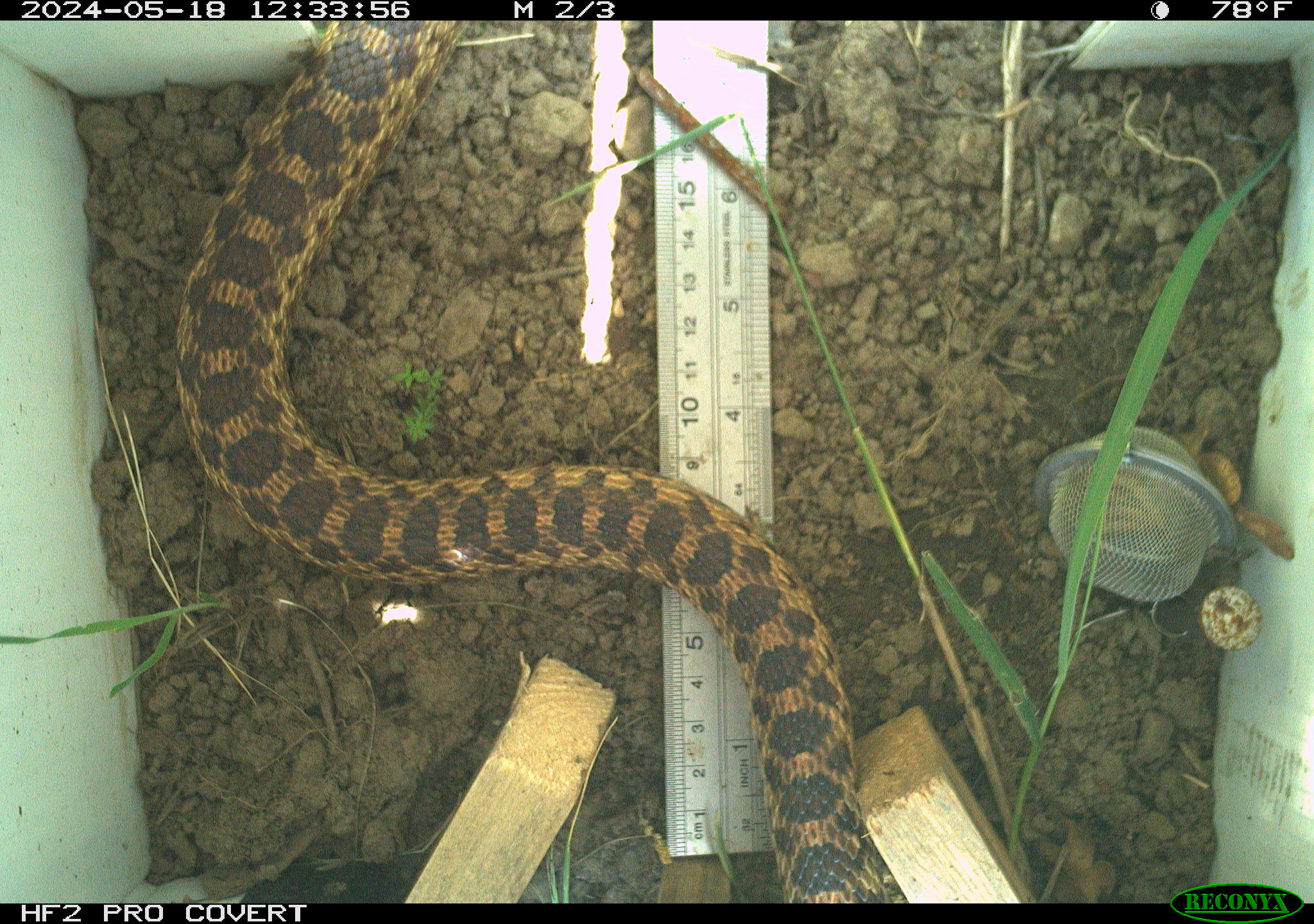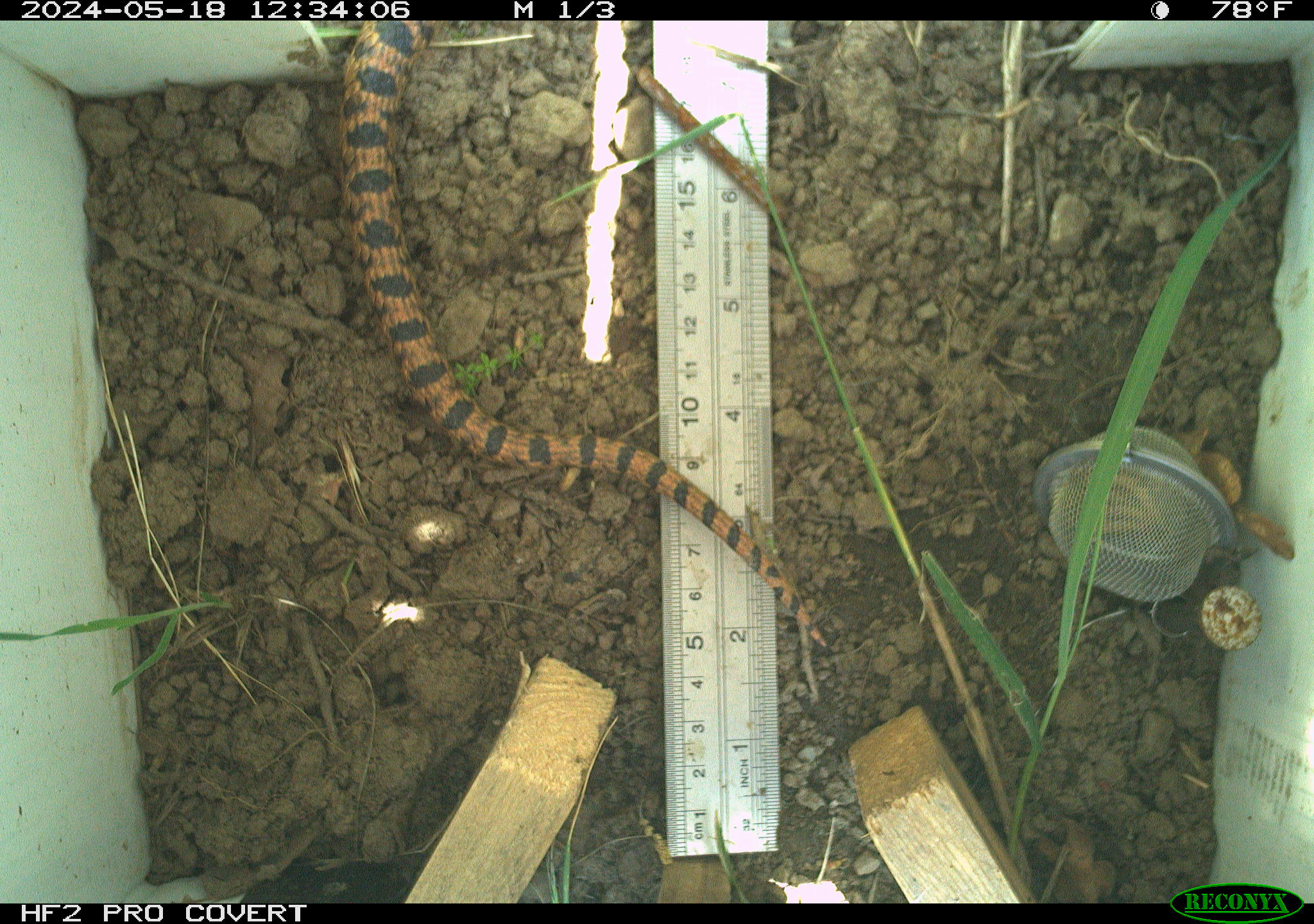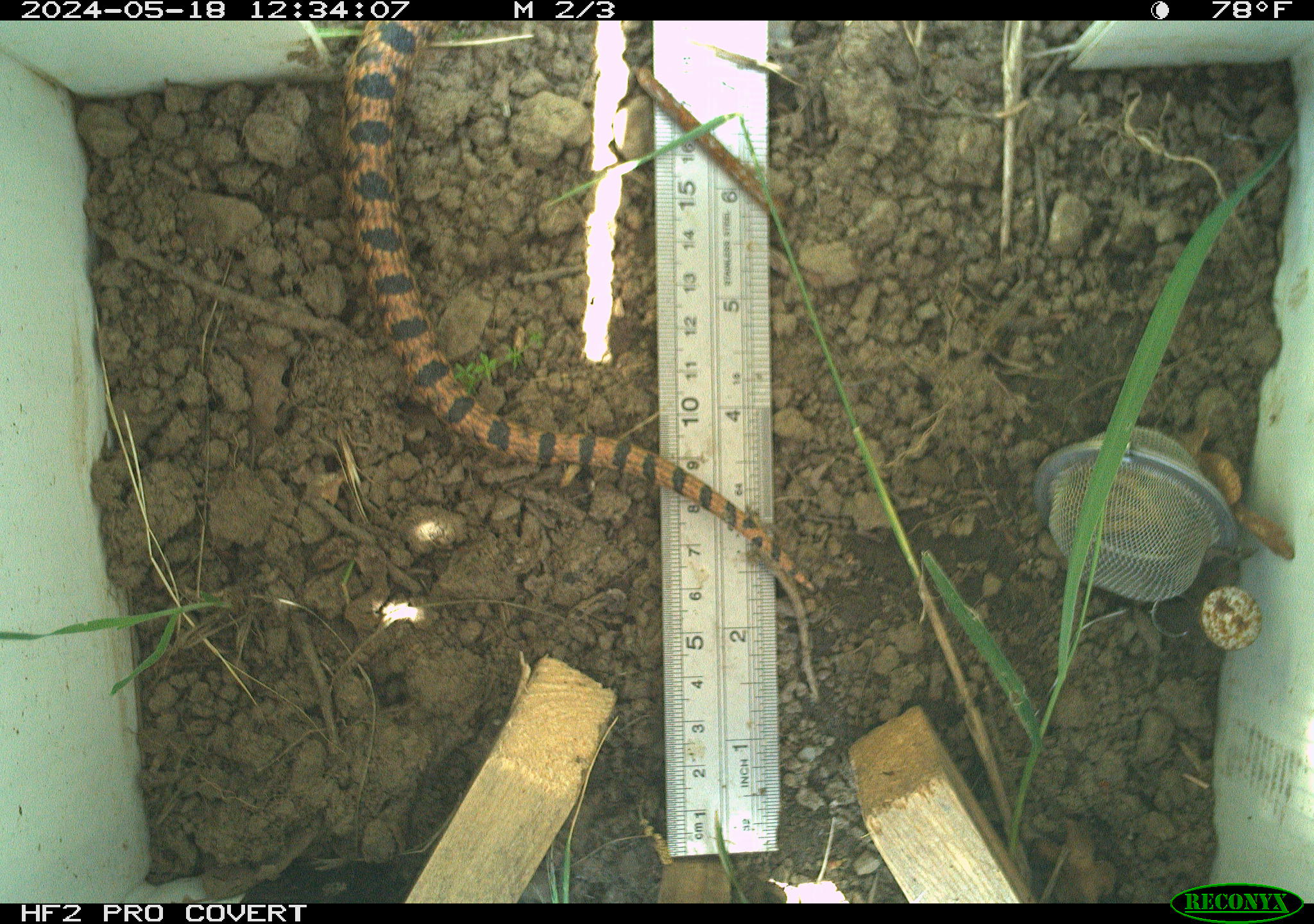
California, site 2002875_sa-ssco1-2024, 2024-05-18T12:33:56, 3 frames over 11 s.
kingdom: Animalia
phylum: Chordata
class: Reptilia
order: Squamata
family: Colubridae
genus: Pituophis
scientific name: Pituophis catenifer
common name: gophersnake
Gophersnake (Pituophis catenifer).